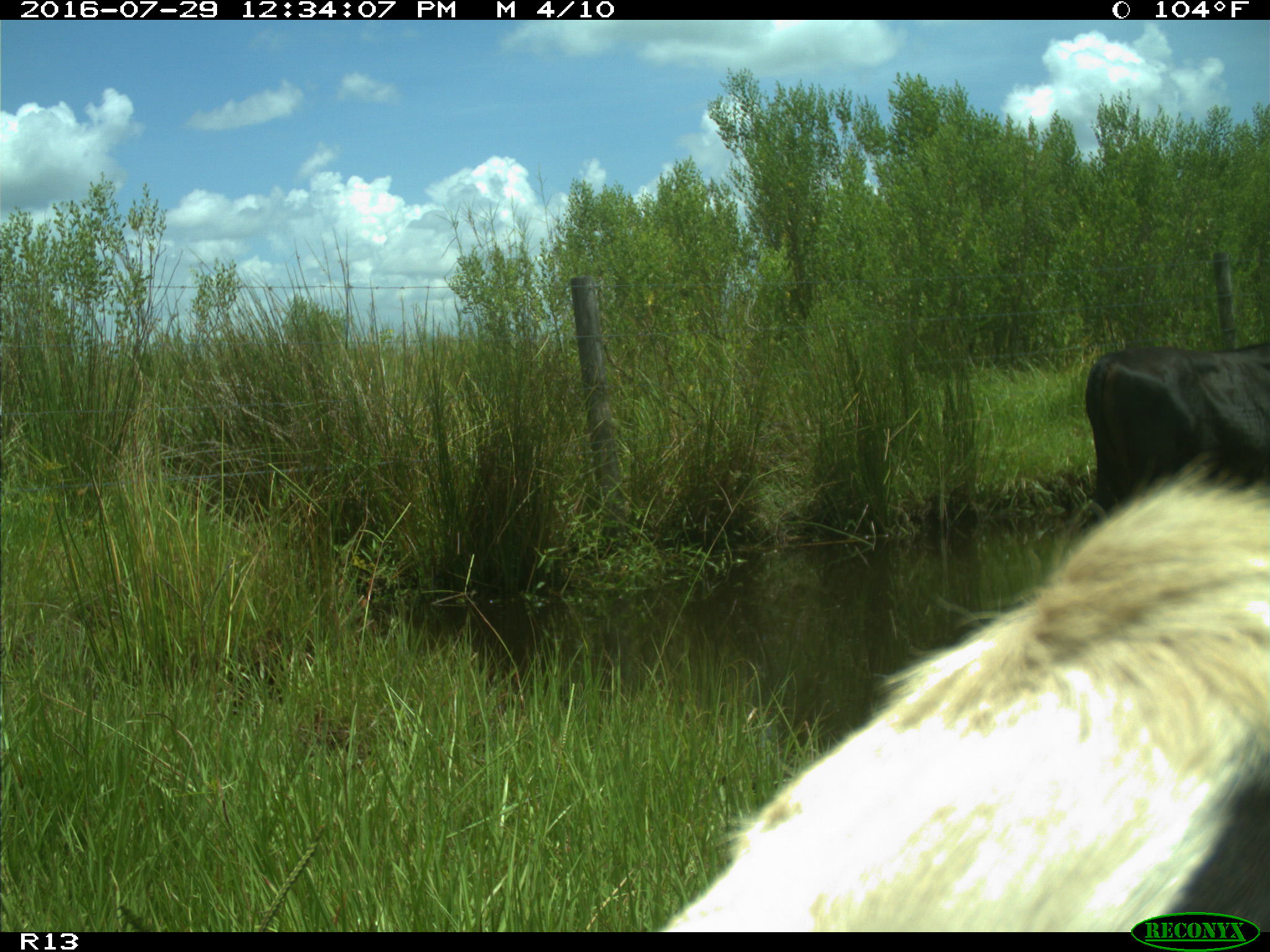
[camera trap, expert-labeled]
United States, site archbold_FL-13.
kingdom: Animalia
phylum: Chordata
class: Mammalia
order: Artiodactyla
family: Bovidae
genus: Bos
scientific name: Bos taurus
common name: domestic cow